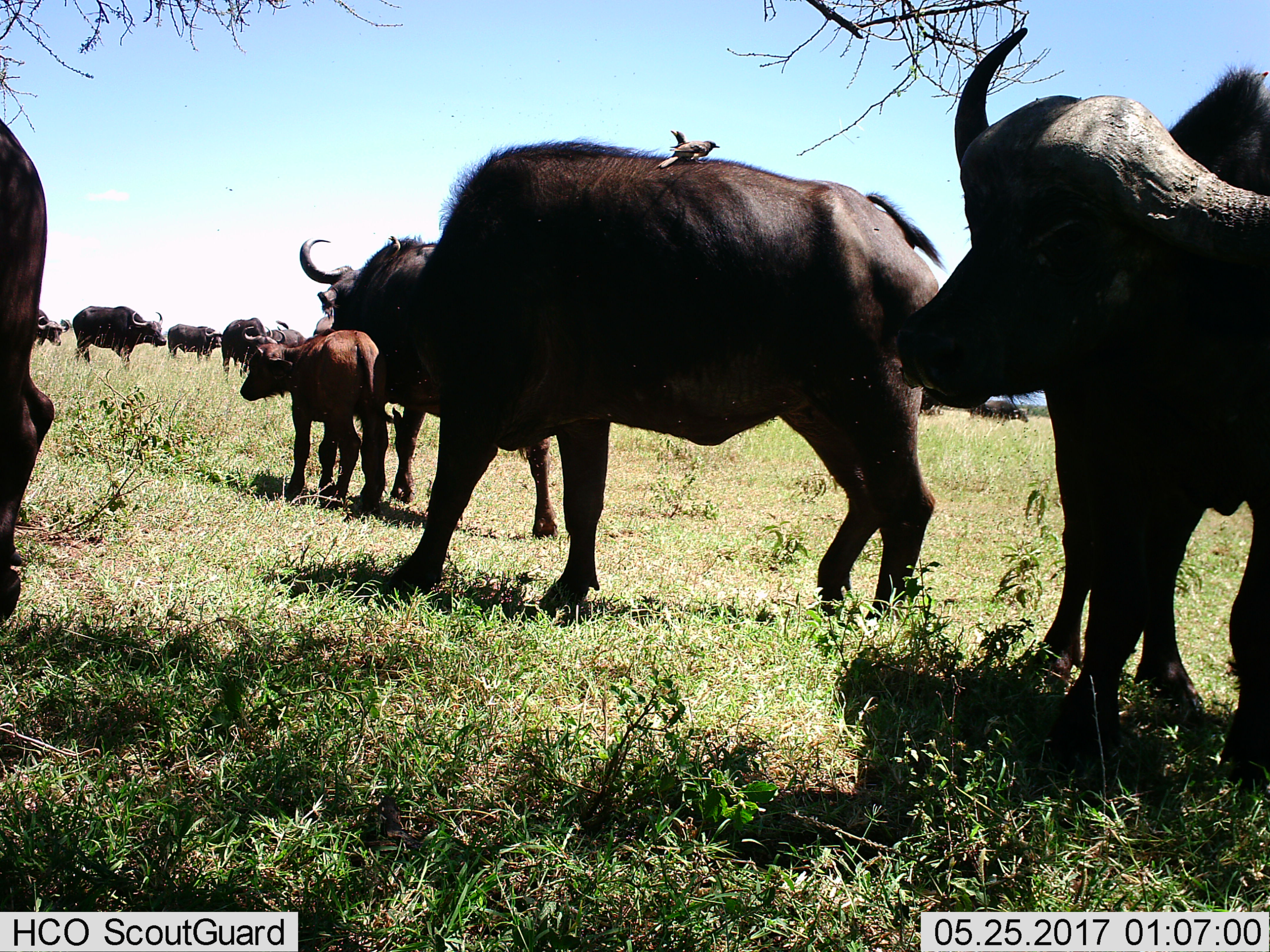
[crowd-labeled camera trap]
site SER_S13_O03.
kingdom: Animalia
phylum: Chordata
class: Mammalia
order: Artiodactyla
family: Bovidae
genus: Syncerus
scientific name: Syncerus caffer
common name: african buffalo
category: buffalo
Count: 11-50.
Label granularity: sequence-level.